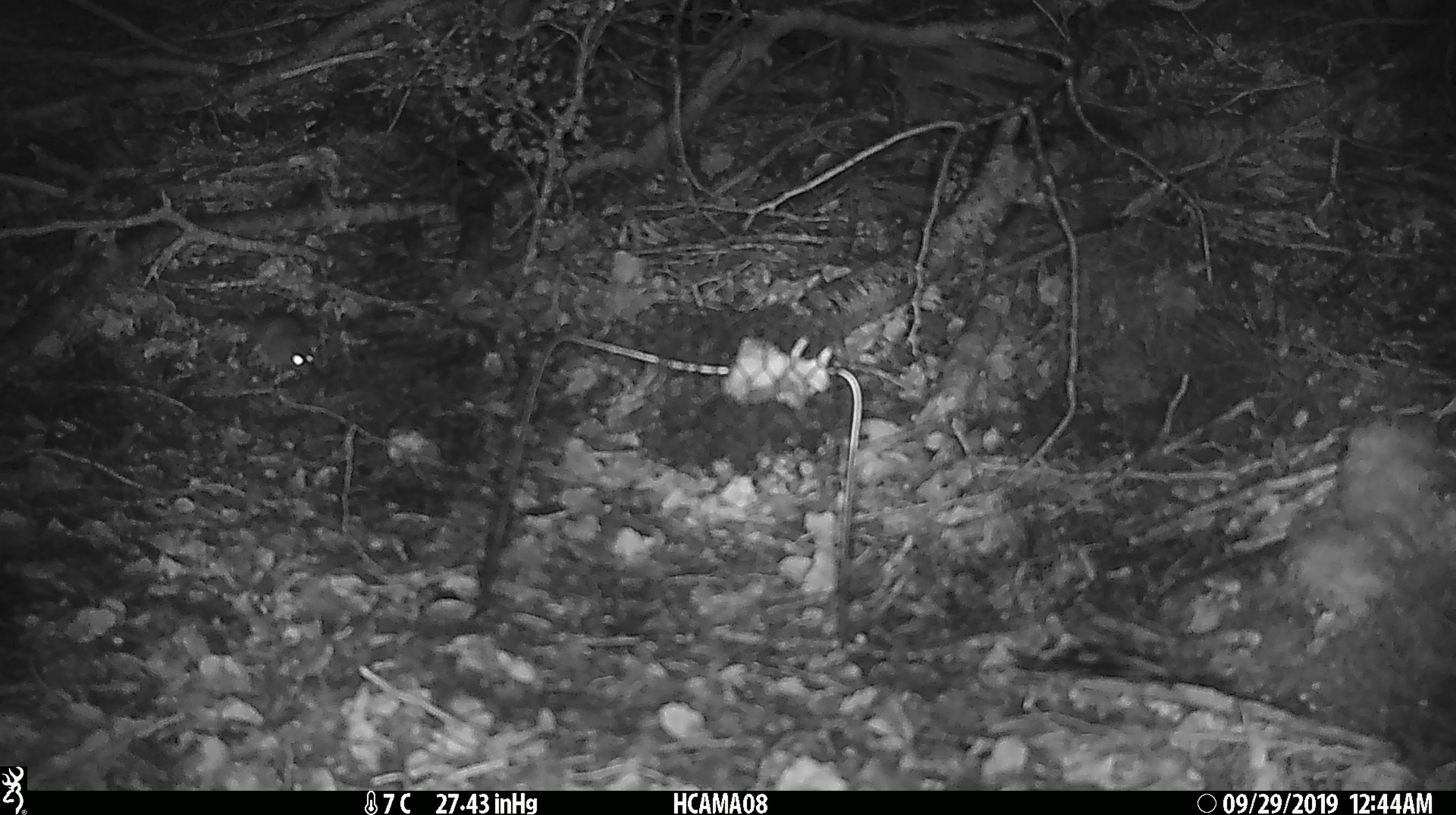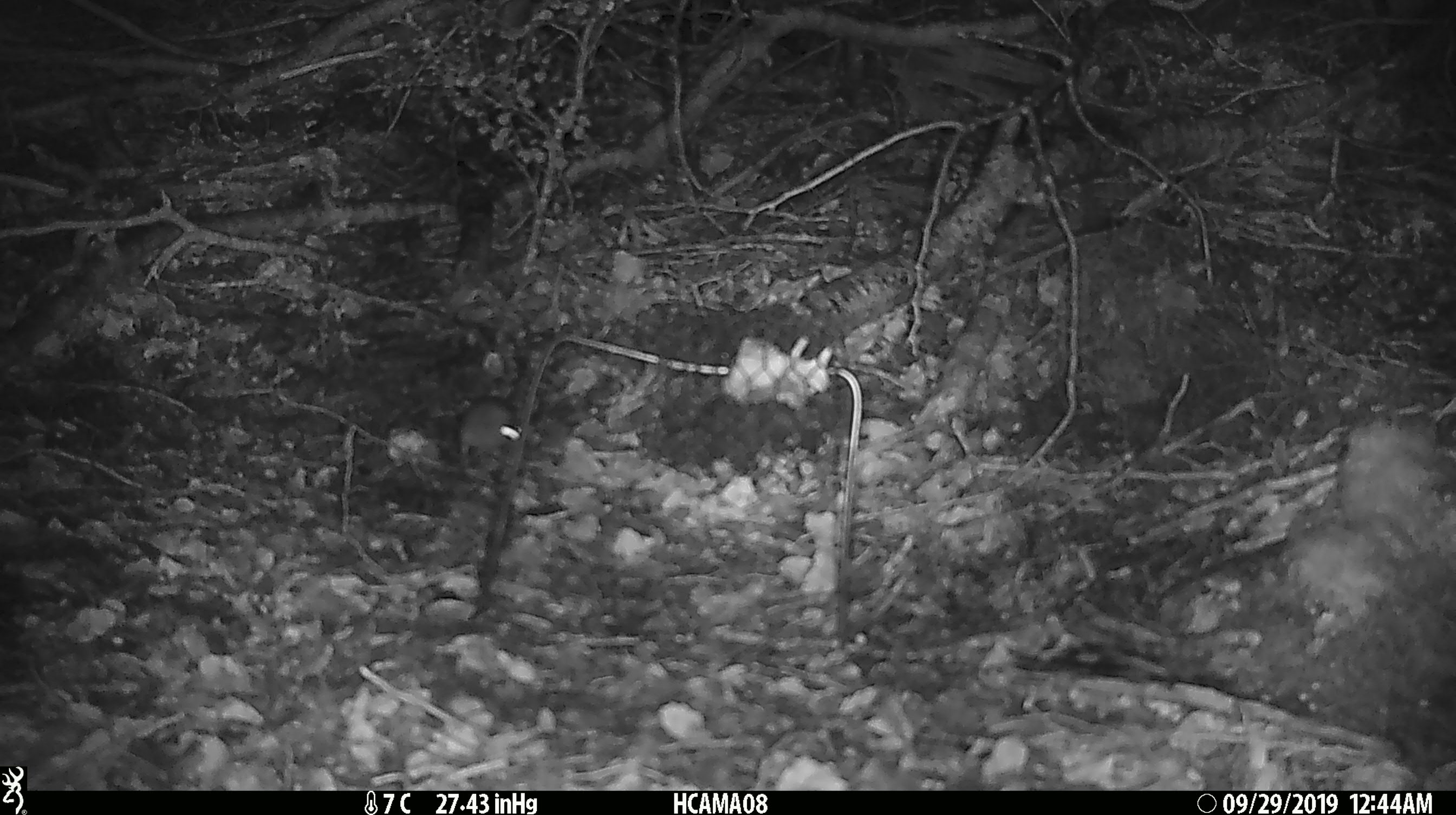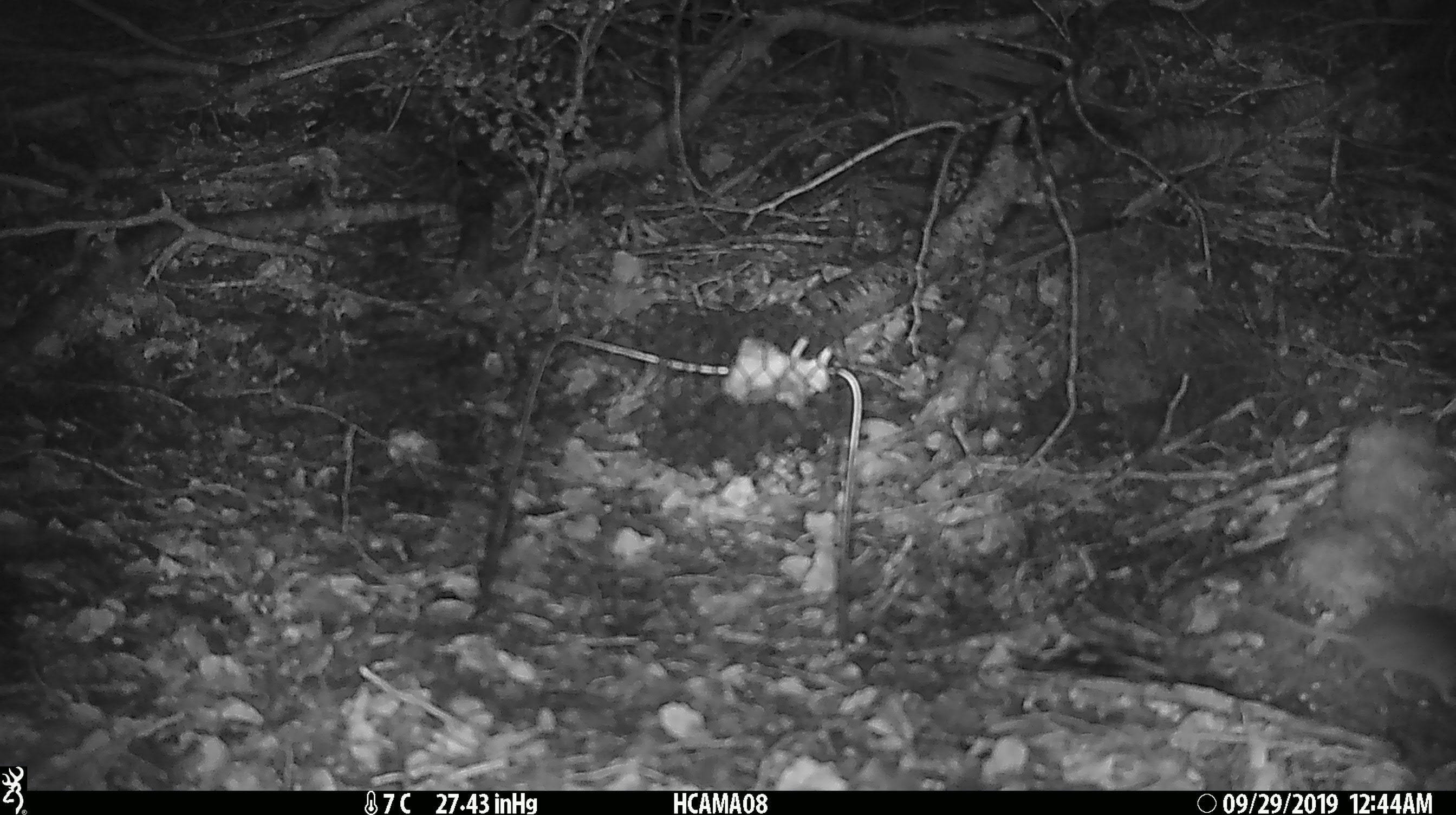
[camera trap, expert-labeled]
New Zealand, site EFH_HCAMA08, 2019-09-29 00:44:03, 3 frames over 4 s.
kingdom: Animalia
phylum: Chordata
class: Mammalia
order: Rodentia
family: Muridae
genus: Mus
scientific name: Mus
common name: mouse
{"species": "mouse (Mus)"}